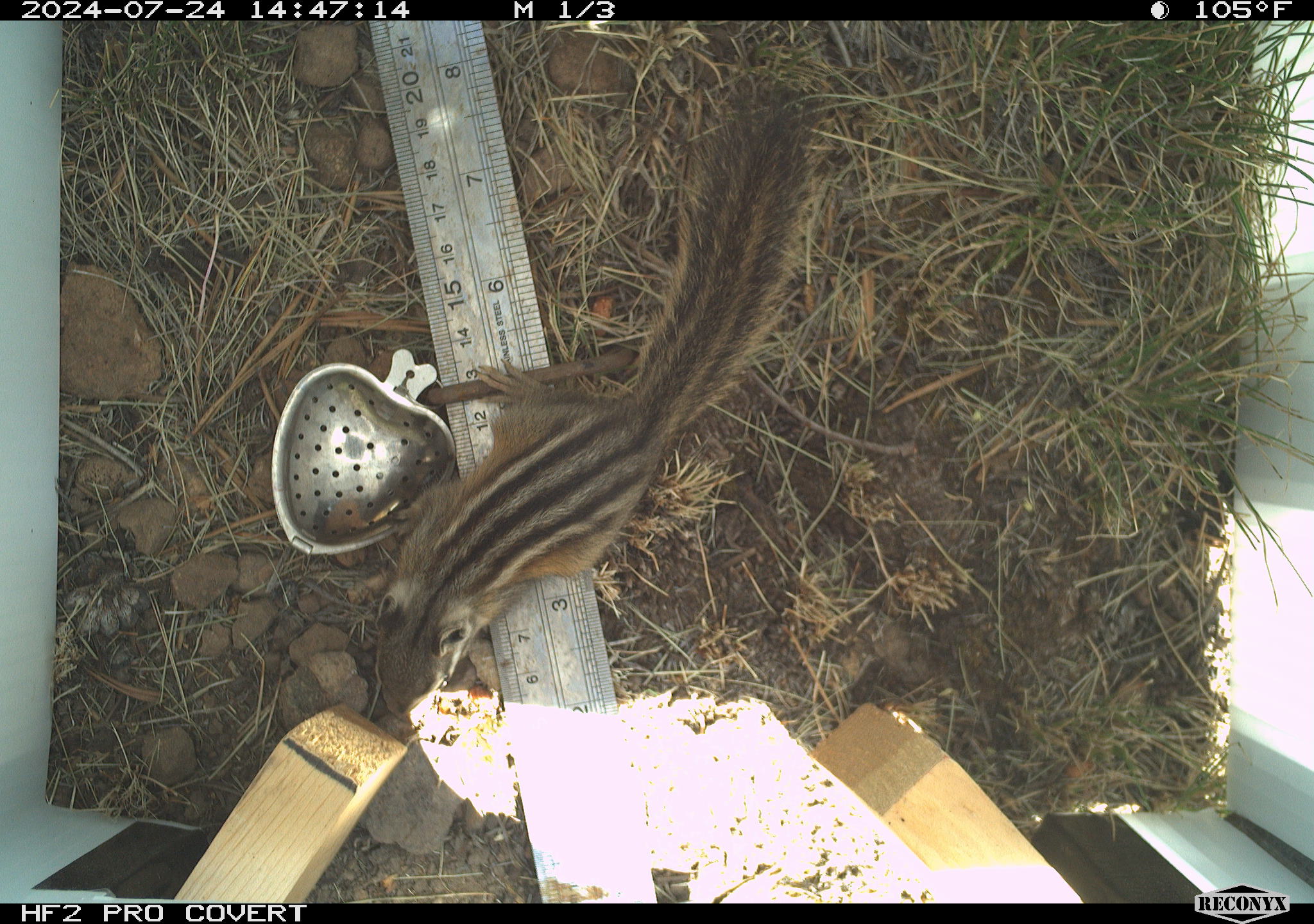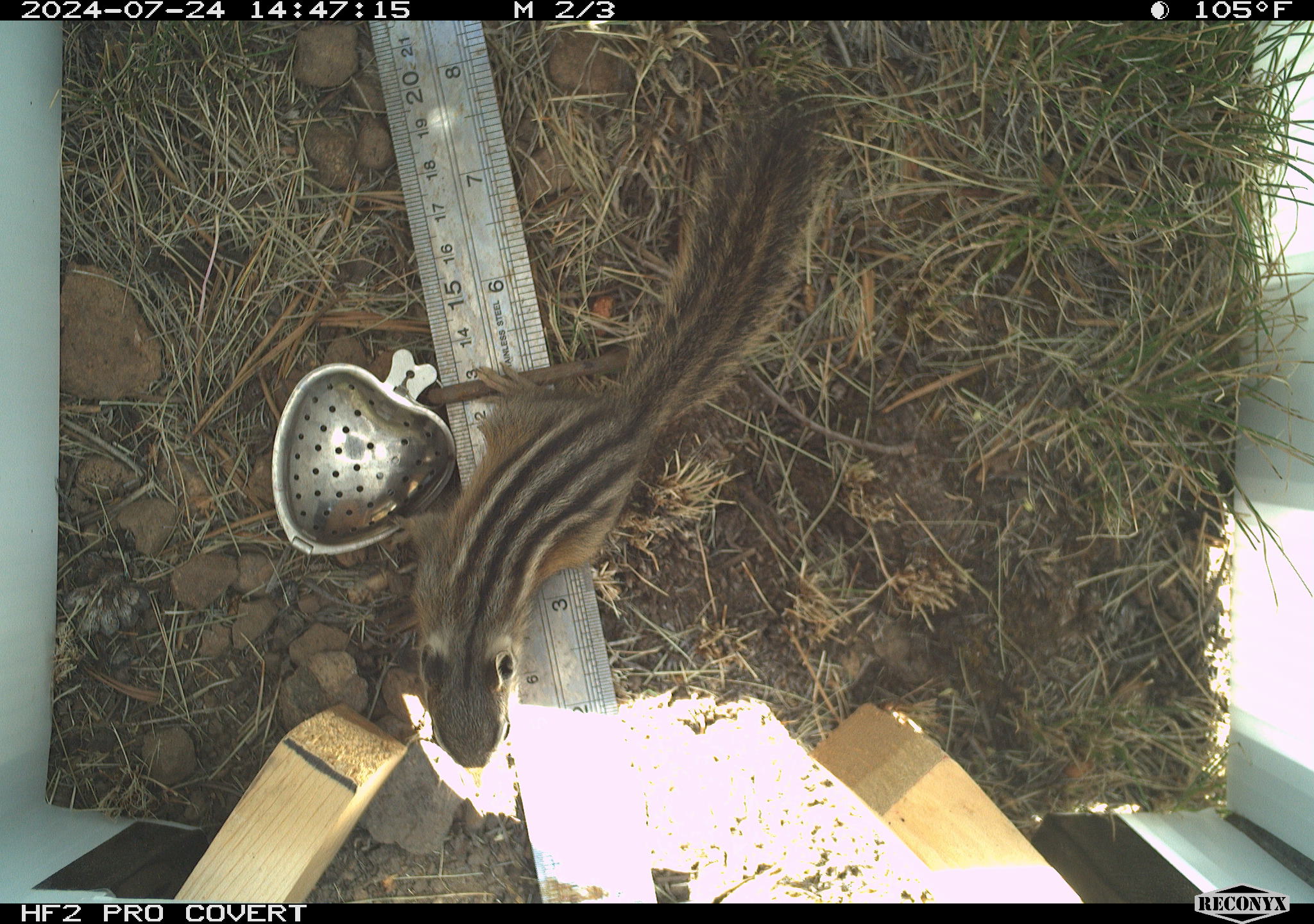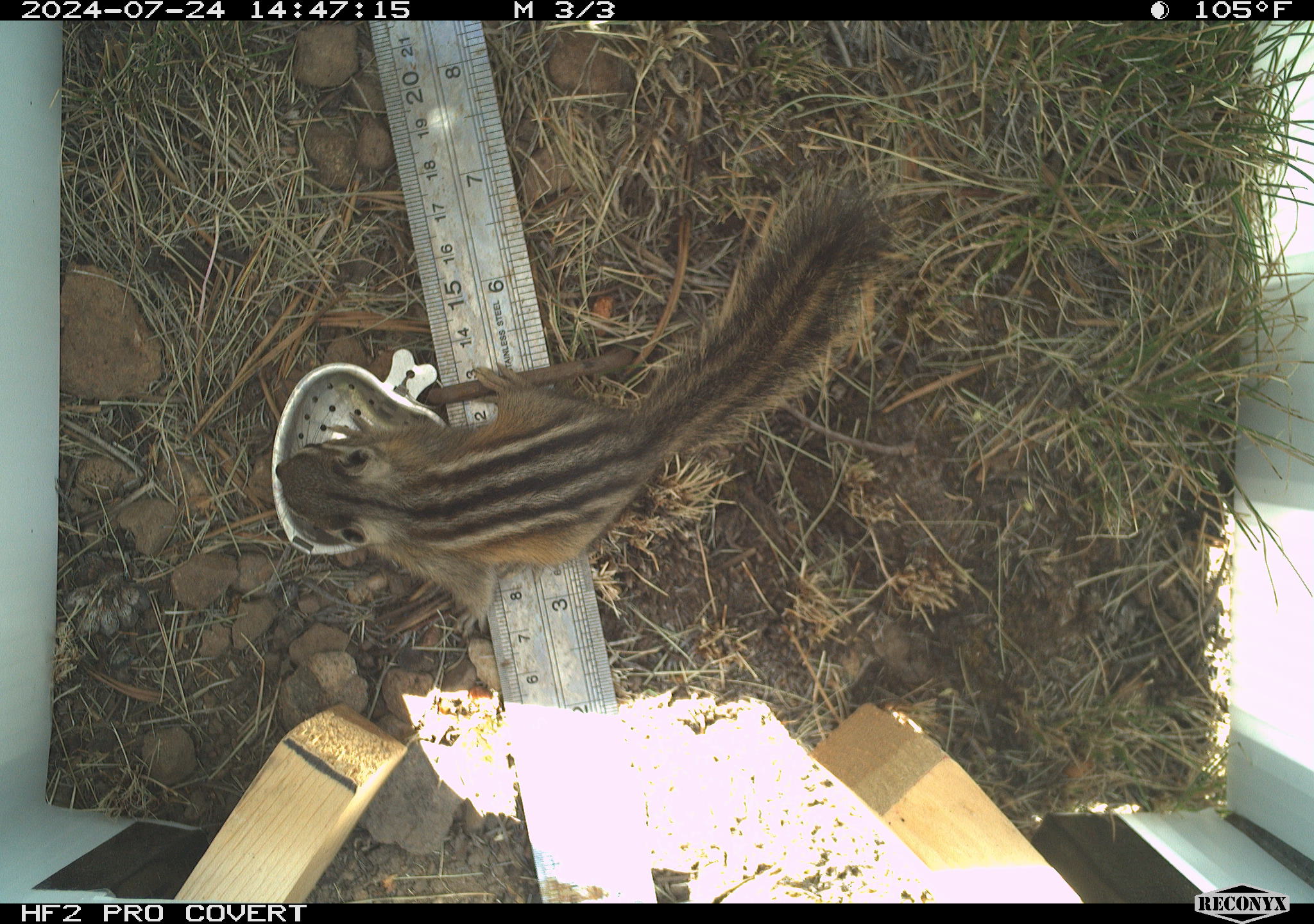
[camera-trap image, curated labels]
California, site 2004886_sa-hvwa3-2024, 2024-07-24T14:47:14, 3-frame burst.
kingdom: Animalia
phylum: Chordata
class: Mammalia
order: Rodentia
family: Sciuridae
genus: Neotamias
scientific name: Neotamias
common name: western chipmunks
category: neotamias species